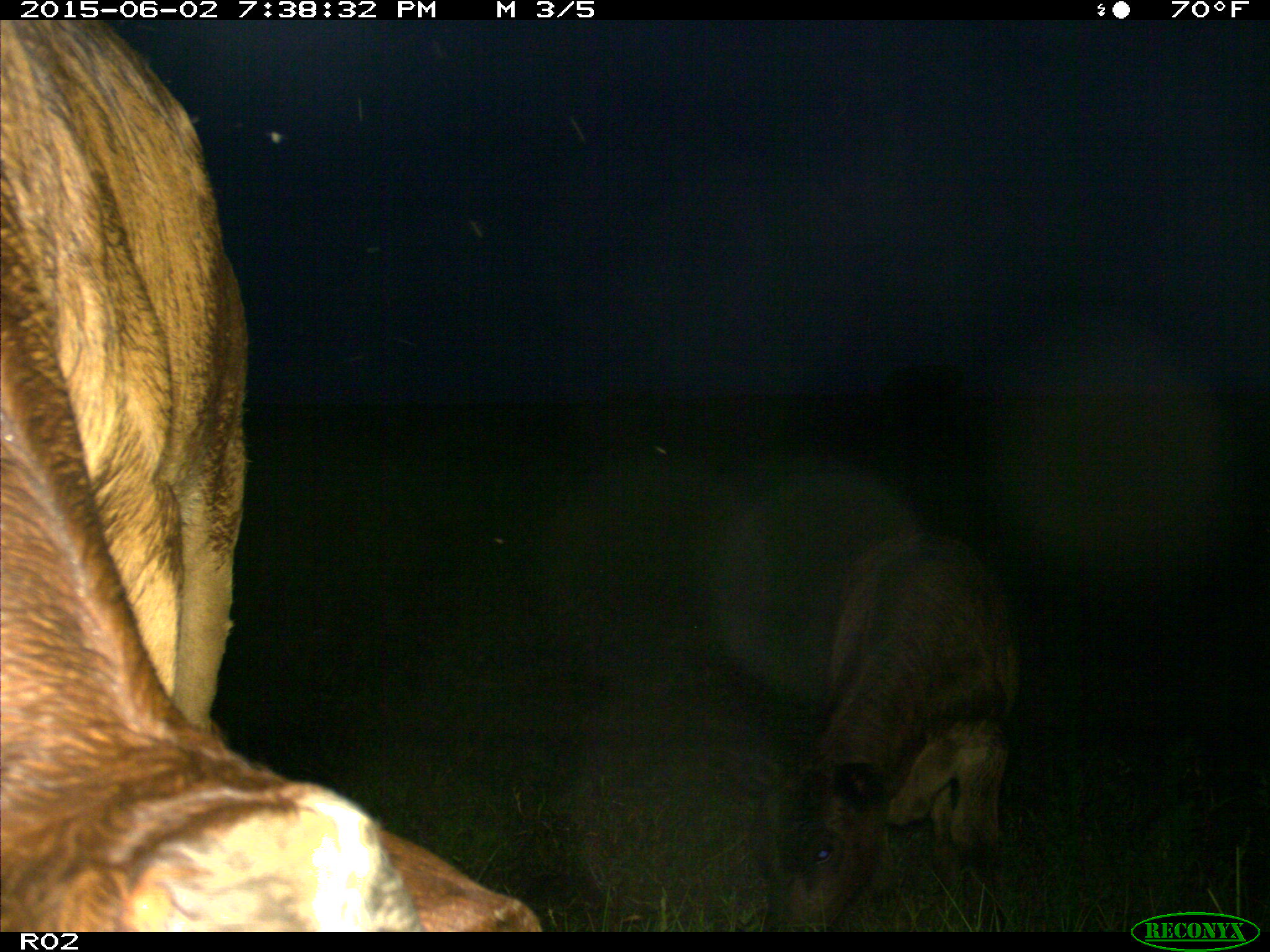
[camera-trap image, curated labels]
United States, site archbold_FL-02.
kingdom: Animalia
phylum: Chordata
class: Mammalia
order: Artiodactyla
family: Bovidae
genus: Bos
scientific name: Bos taurus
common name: domestic cow